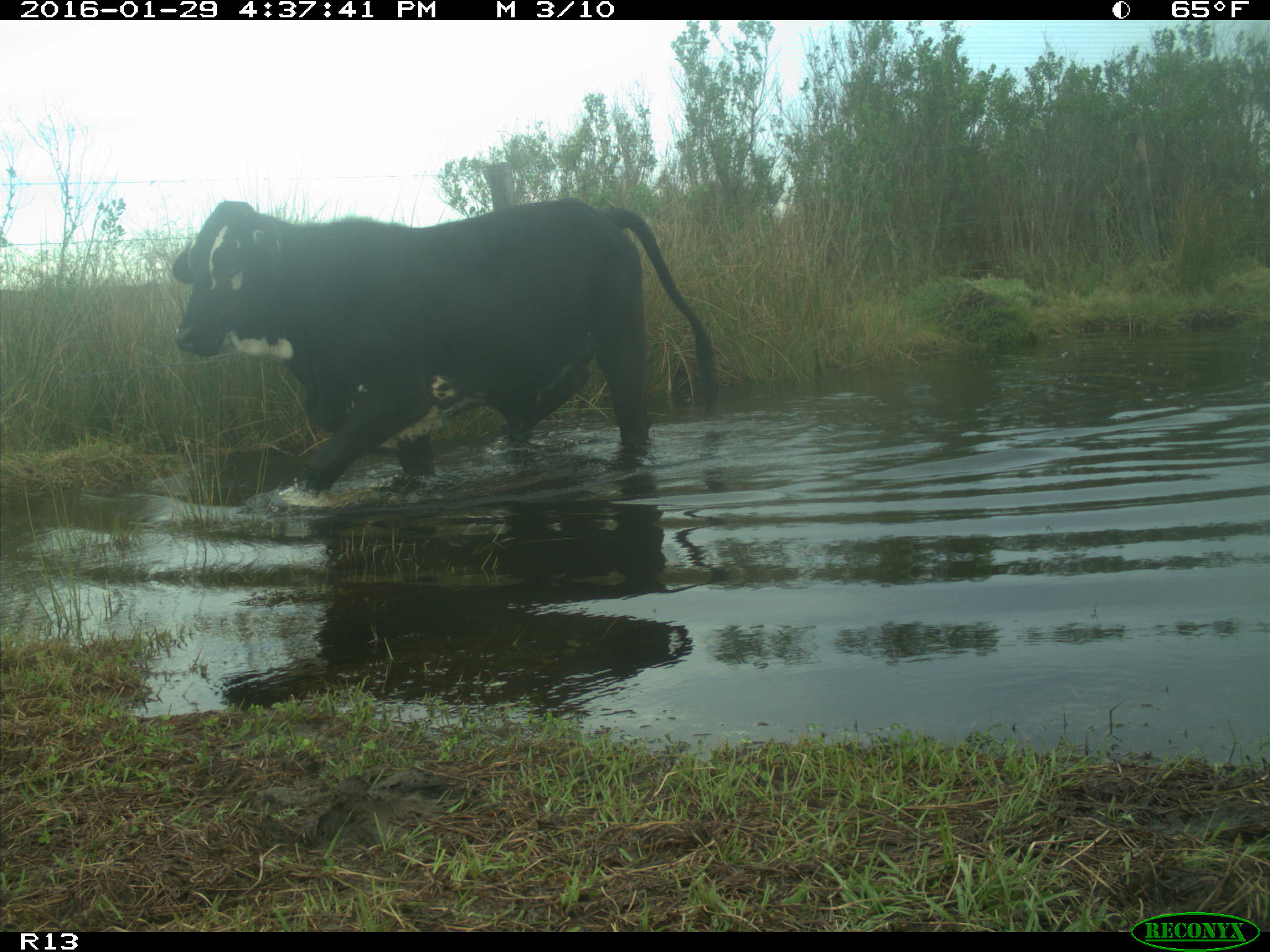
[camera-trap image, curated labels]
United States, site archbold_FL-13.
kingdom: Animalia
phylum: Chordata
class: Mammalia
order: Artiodactyla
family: Bovidae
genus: Bos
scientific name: Bos taurus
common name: domestic cow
Bos taurus (domestic cow).